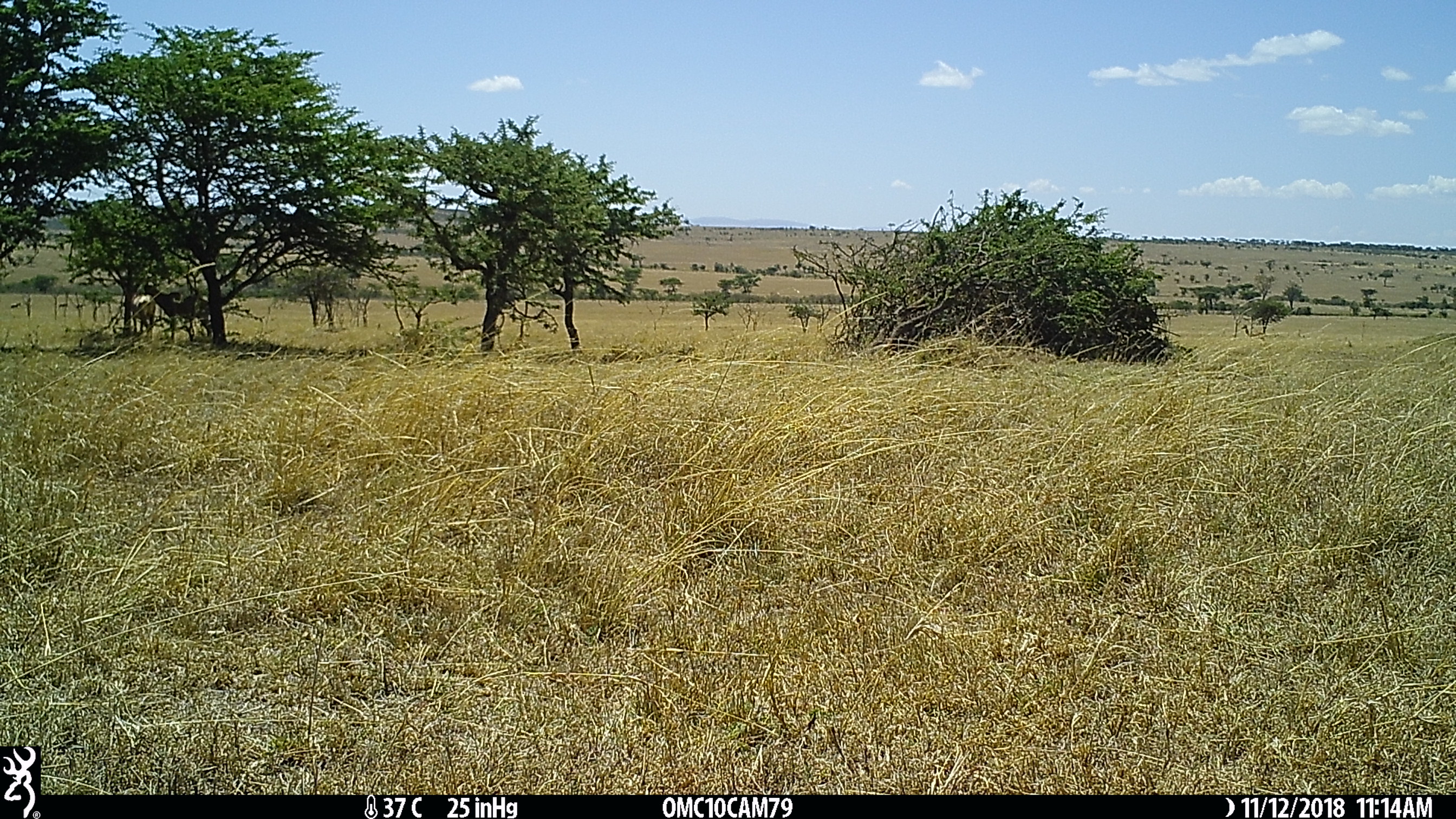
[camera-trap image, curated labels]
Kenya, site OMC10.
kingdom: Animalia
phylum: Chordata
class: Mammalia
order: Artiodactyla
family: Bovidae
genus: Damaliscus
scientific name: Damaliscus lunatus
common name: topi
Topi (Damaliscus lunatus).